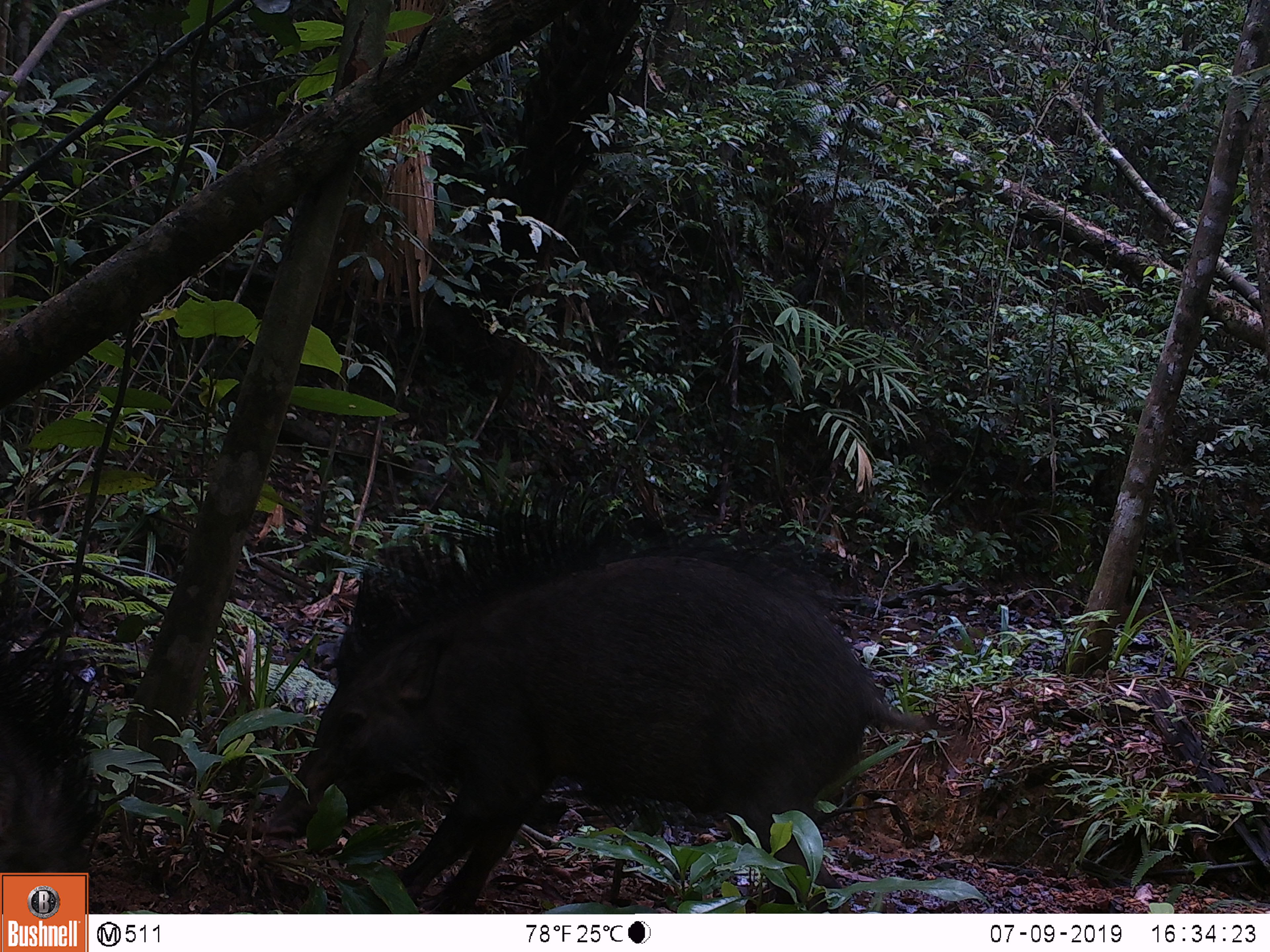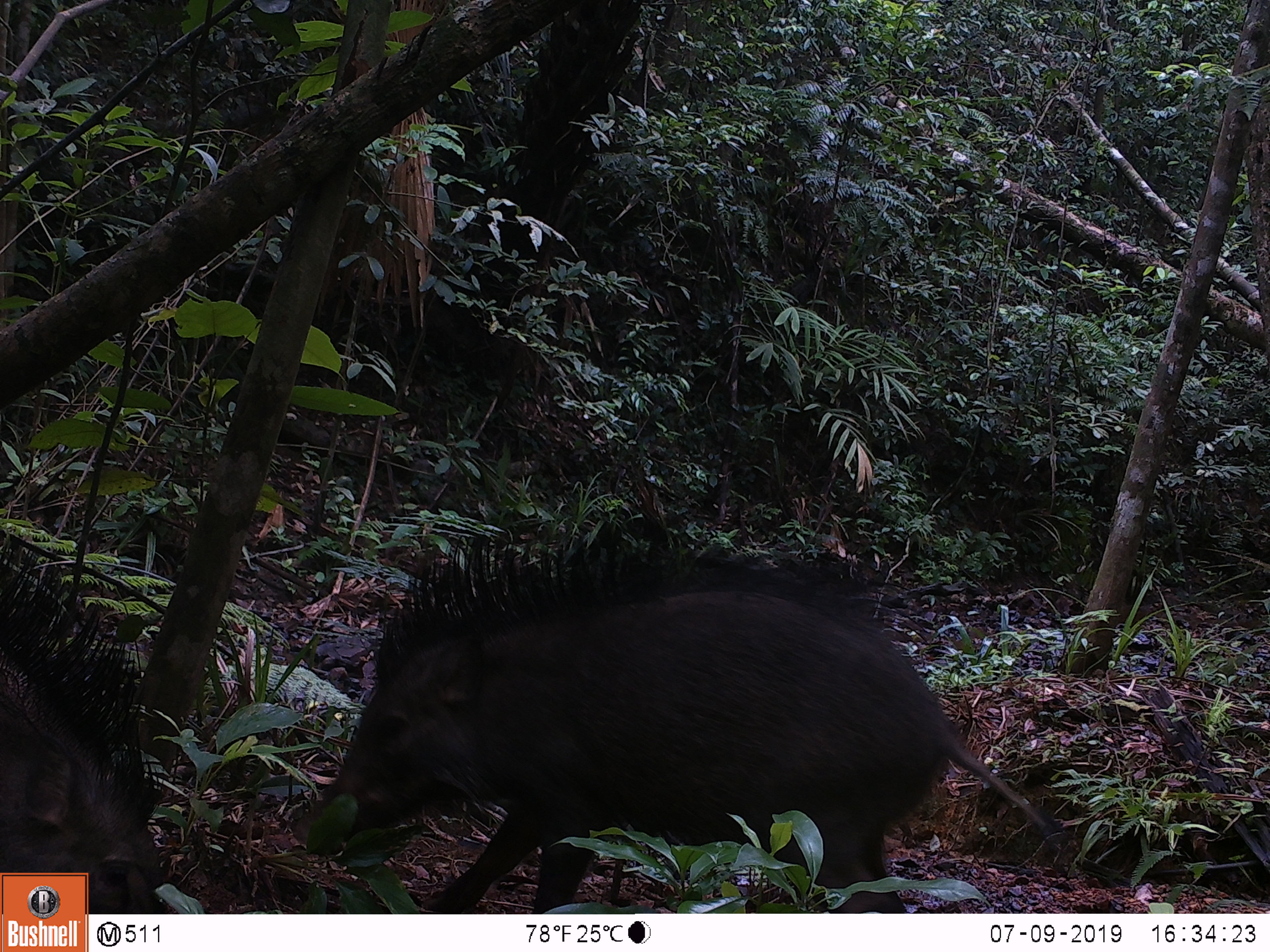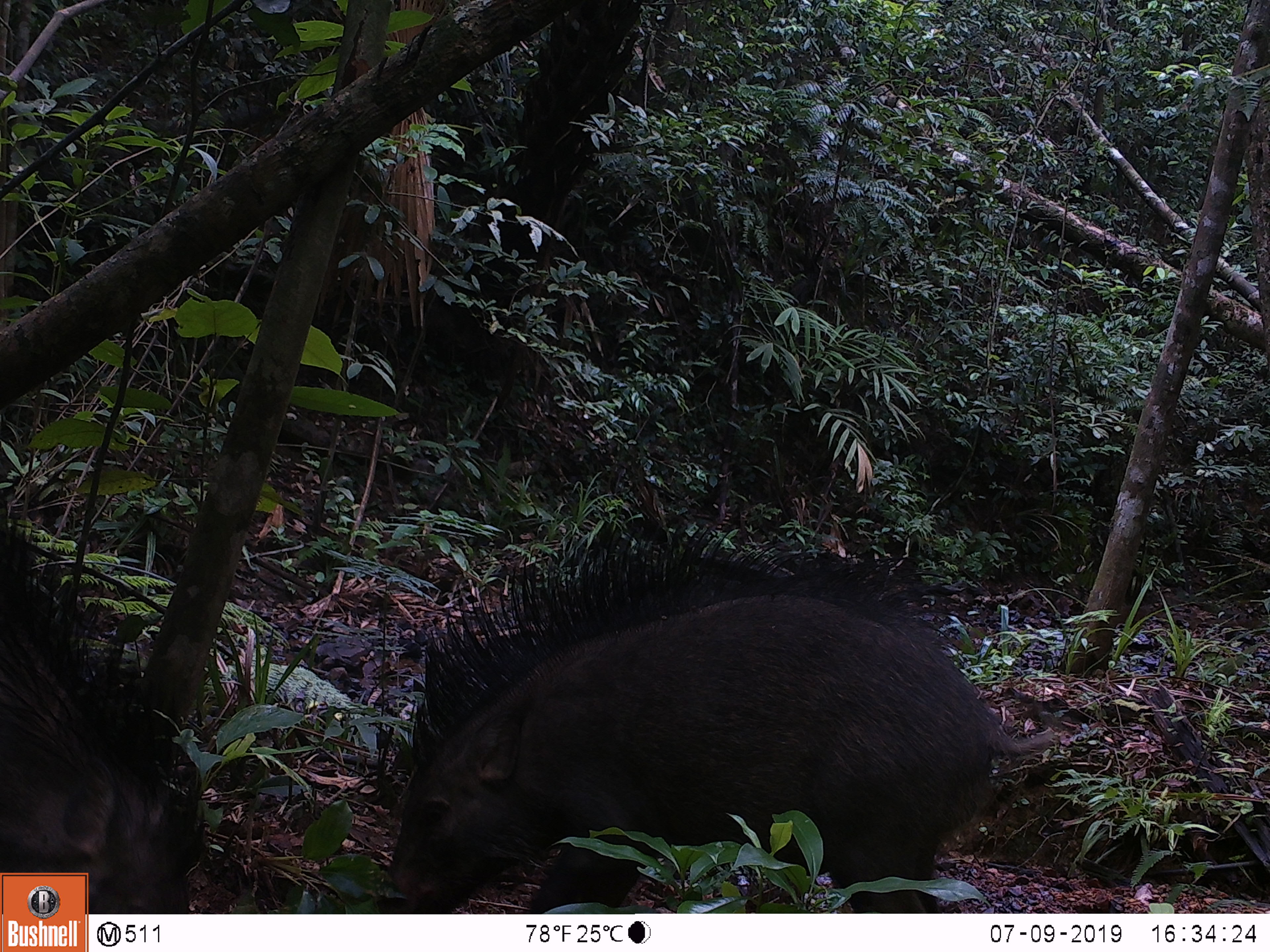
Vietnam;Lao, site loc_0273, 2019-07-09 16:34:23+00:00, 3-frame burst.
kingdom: Animalia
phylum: Chordata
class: Mammalia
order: Artiodactyla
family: Suidae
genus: Sus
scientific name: Sus scrofa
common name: eurasian wild pig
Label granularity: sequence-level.